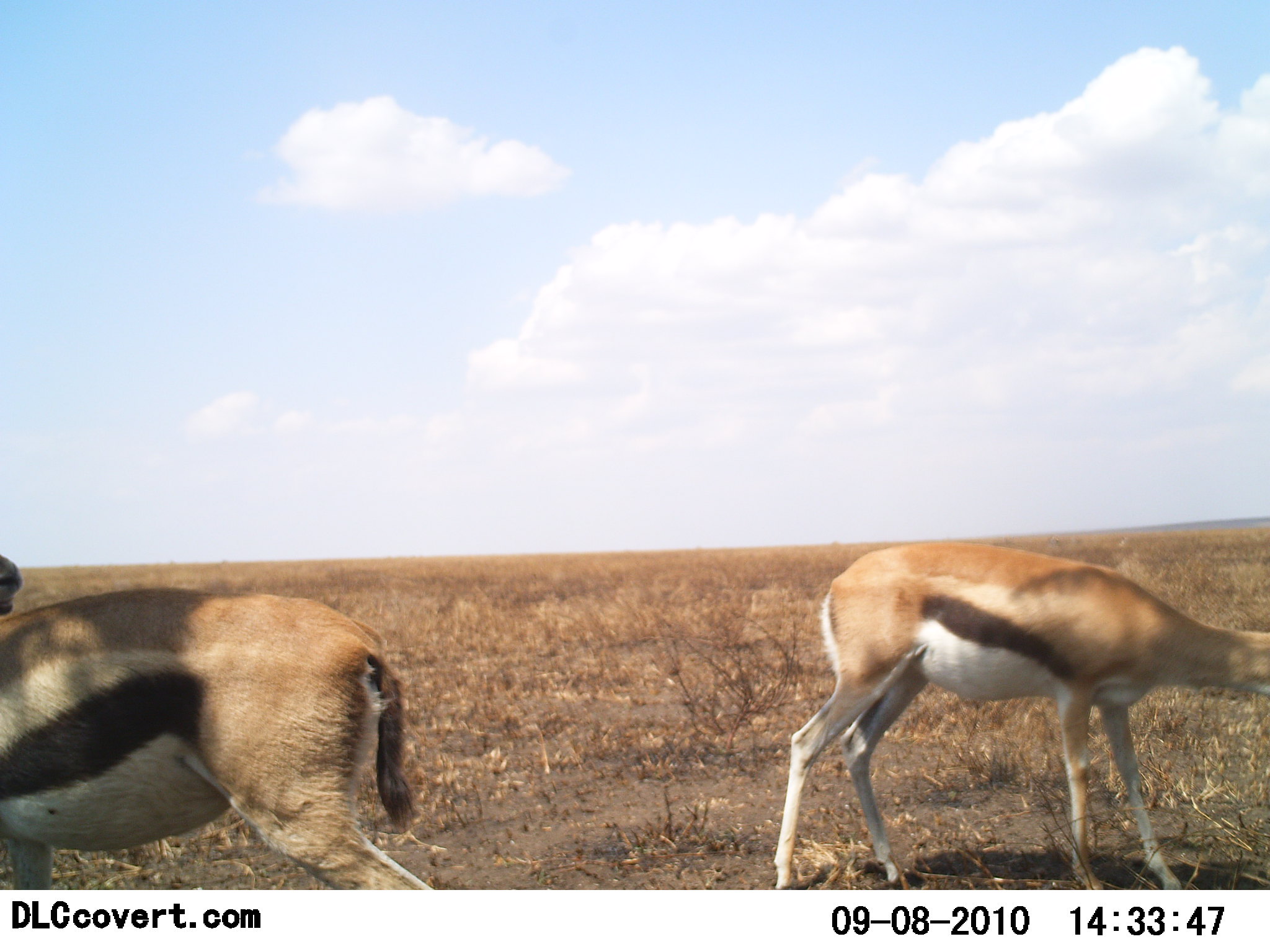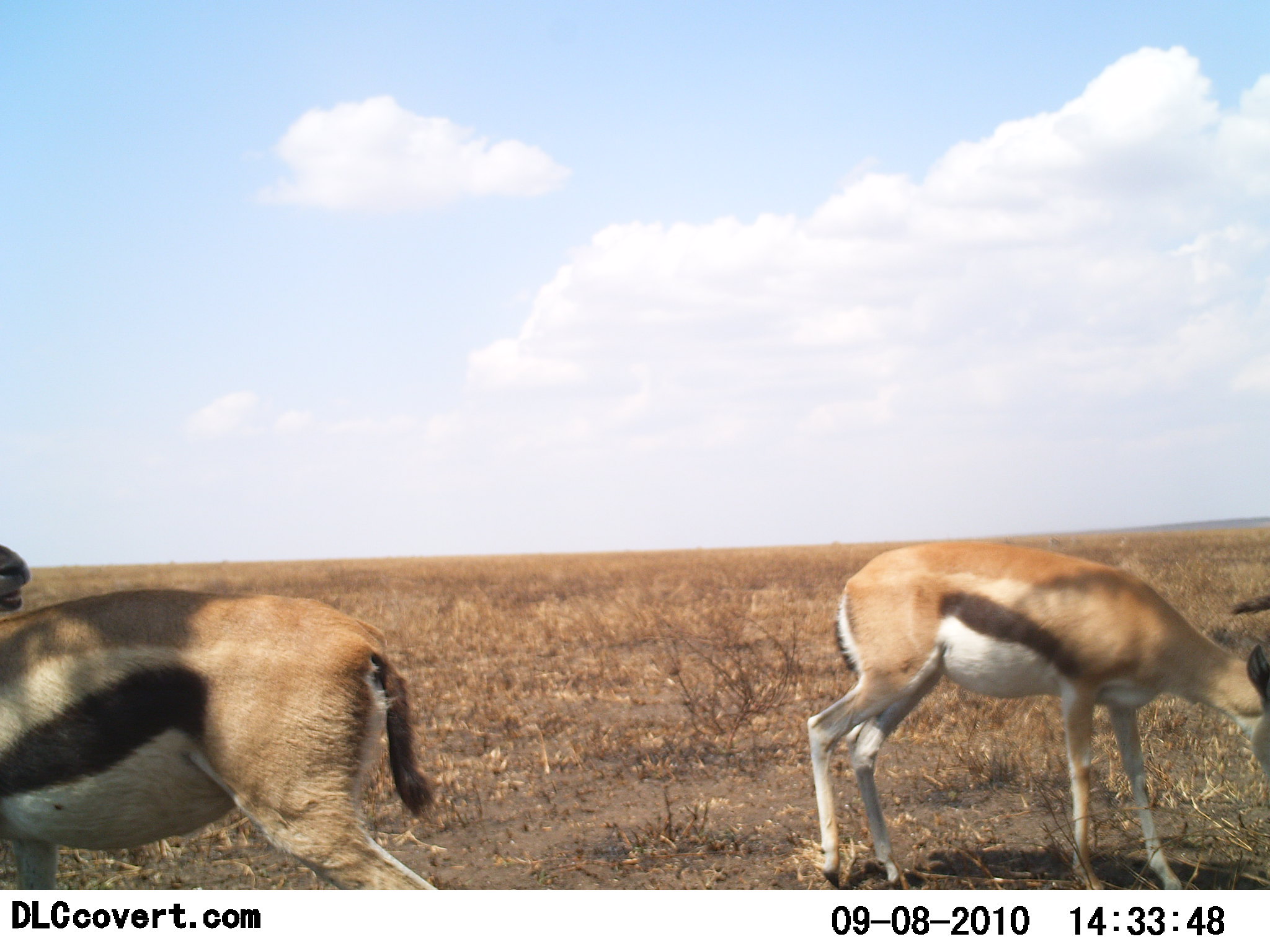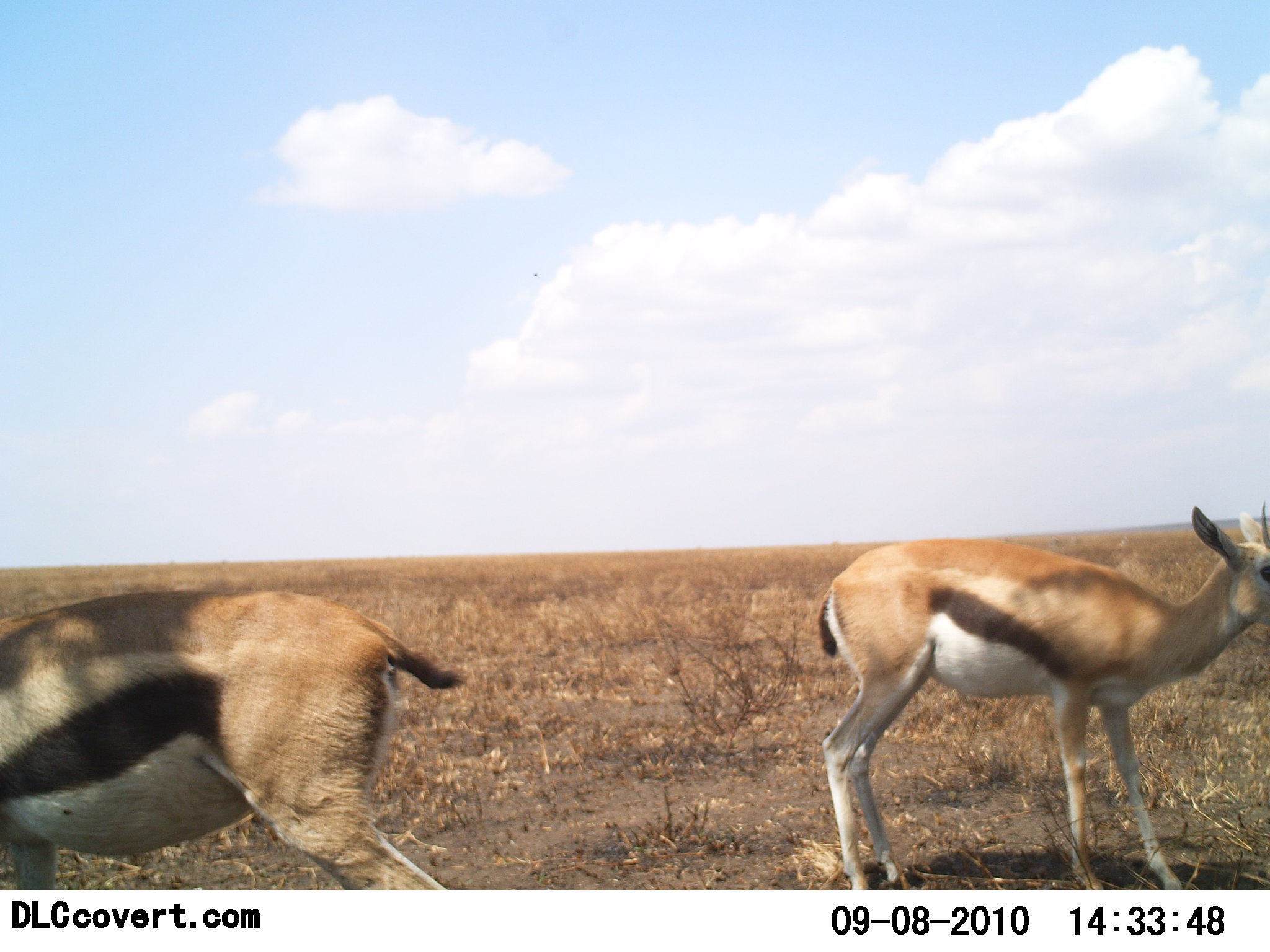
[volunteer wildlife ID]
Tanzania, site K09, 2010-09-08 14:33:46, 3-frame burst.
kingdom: Animalia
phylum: Chordata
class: Mammalia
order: Artiodactyla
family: Bovidae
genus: Eudorcas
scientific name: Eudorcas thomsonii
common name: thomson's gazelle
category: gazellethomsons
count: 2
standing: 77%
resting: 0%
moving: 0%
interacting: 0%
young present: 0%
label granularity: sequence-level